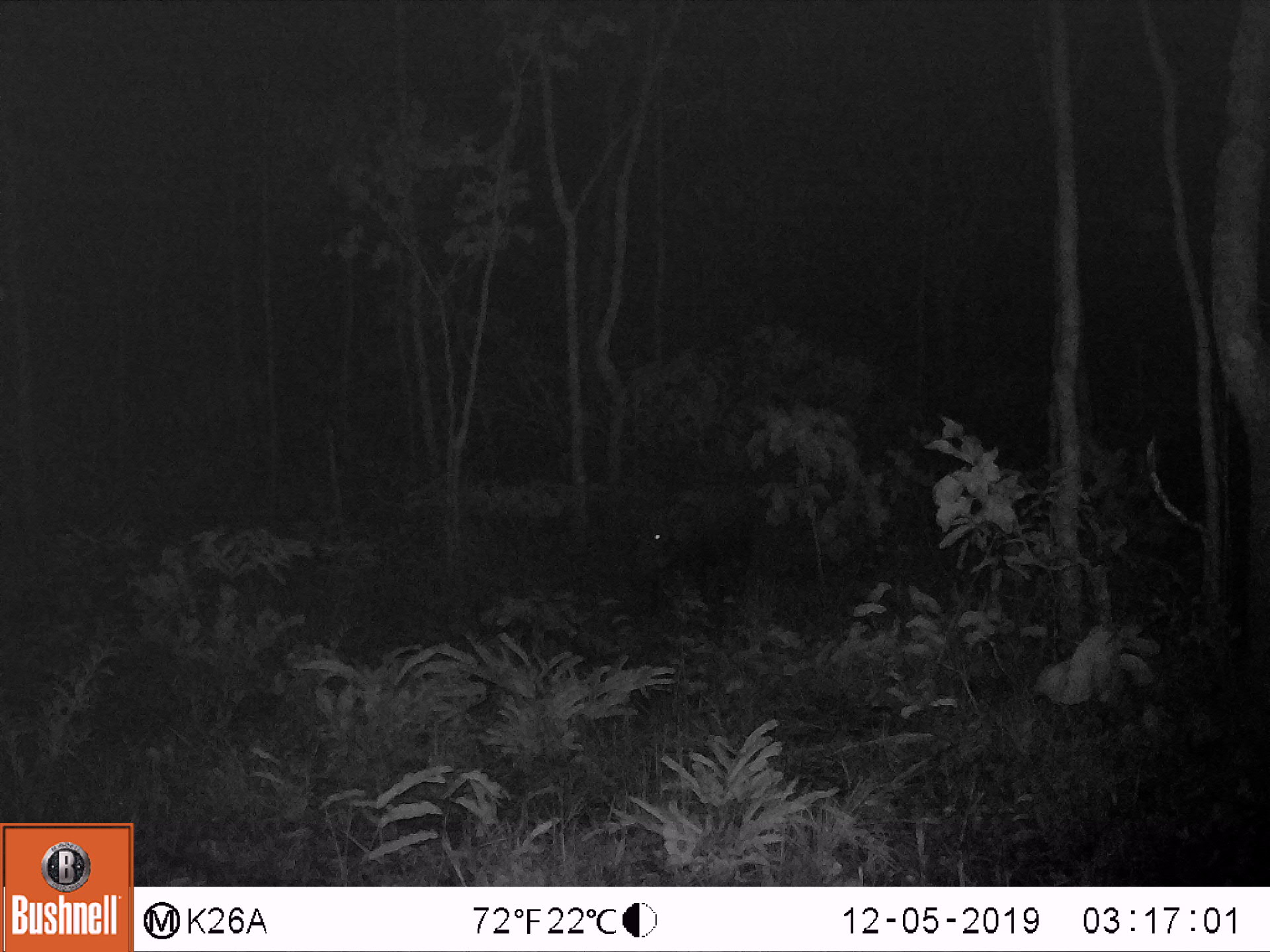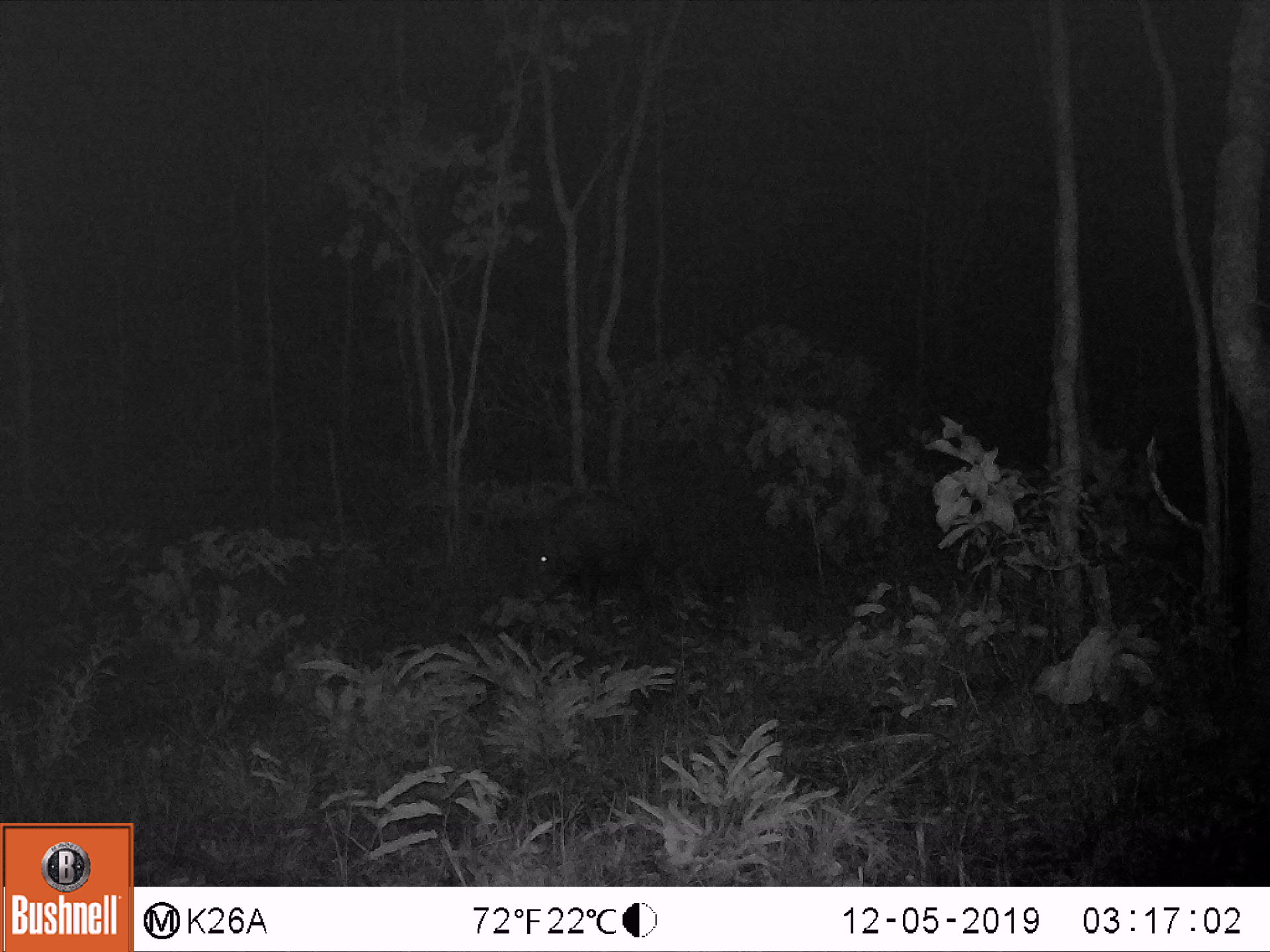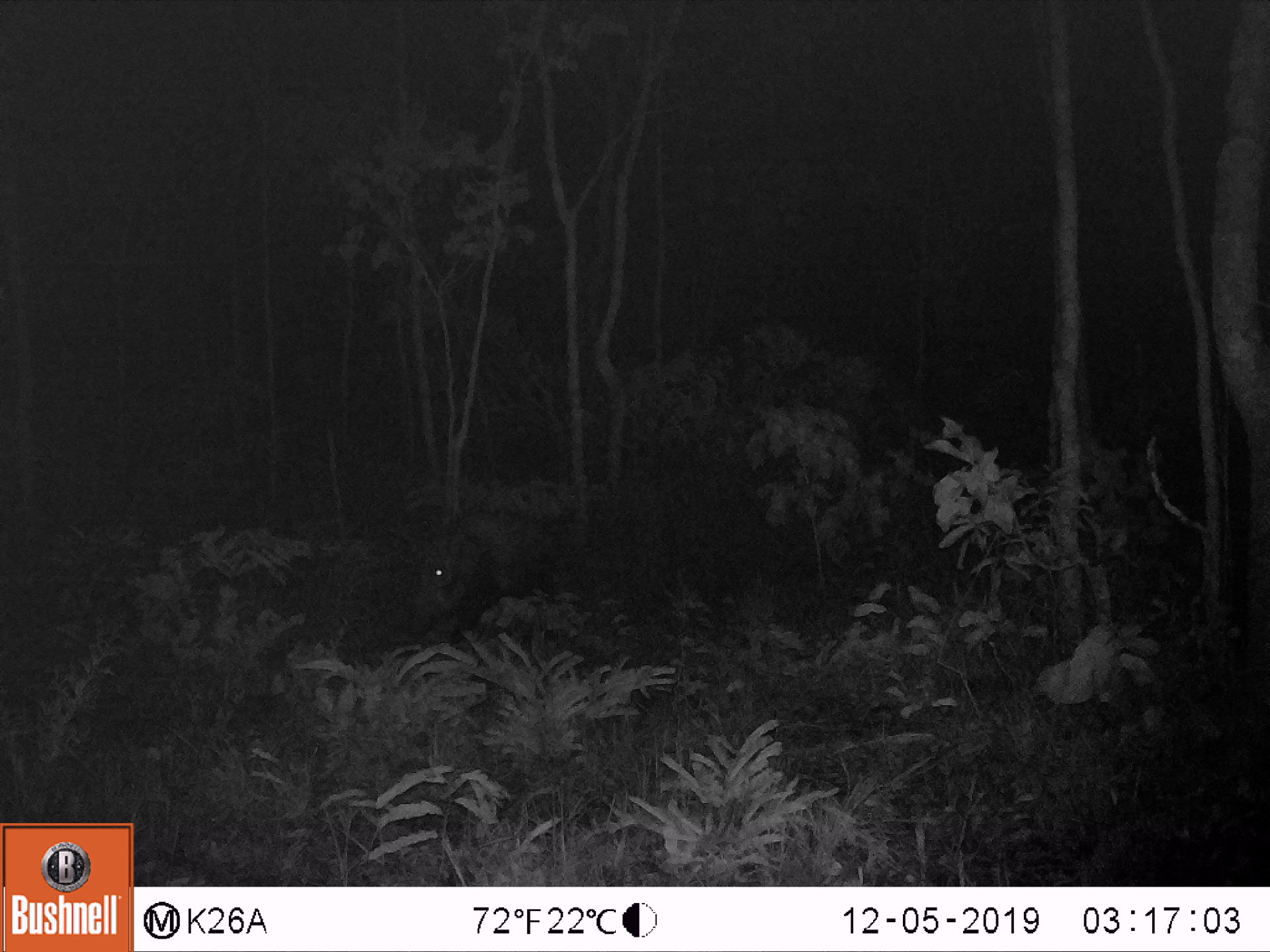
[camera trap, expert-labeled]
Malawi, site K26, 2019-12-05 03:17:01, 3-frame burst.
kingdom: Animalia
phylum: Chordata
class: Mammalia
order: Artiodactyla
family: Suidae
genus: Potamochoerus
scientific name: Potamochoerus larvatus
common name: bushpig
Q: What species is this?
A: Bushpig (Potamochoerus larvatus).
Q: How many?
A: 1.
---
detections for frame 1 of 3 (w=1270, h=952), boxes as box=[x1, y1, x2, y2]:
bushpig: box=[627, 479, 758, 597]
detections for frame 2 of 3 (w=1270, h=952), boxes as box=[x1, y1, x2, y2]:
bushpig: box=[514, 481, 682, 618]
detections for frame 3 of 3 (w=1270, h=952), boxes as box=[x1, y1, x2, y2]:
bushpig: box=[387, 498, 573, 651]